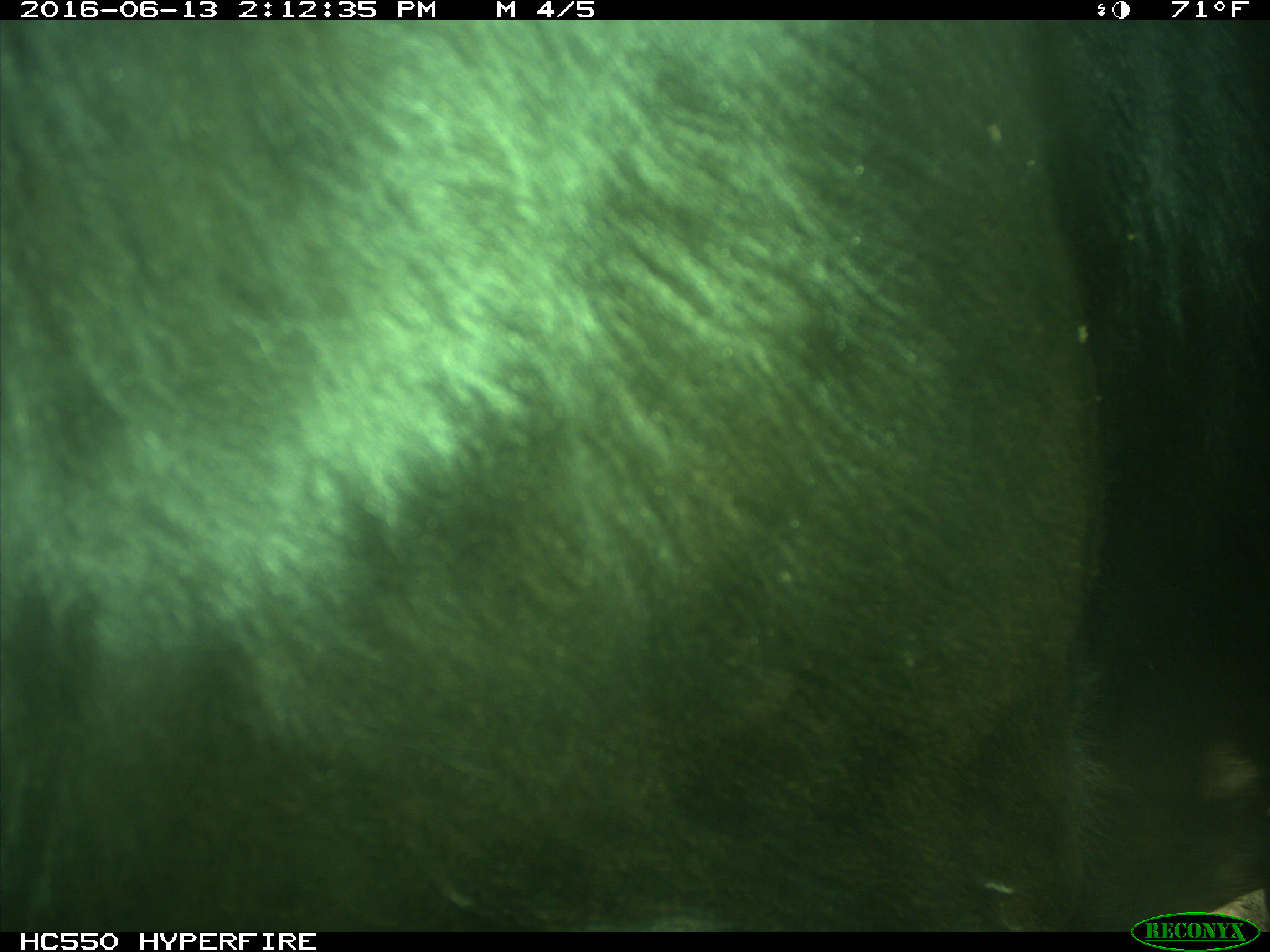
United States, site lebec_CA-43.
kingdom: Animalia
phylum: Chordata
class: Mammalia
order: Artiodactyla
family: Bovidae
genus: Bos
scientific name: Bos taurus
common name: domestic cow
Bos taurus (domestic cow).